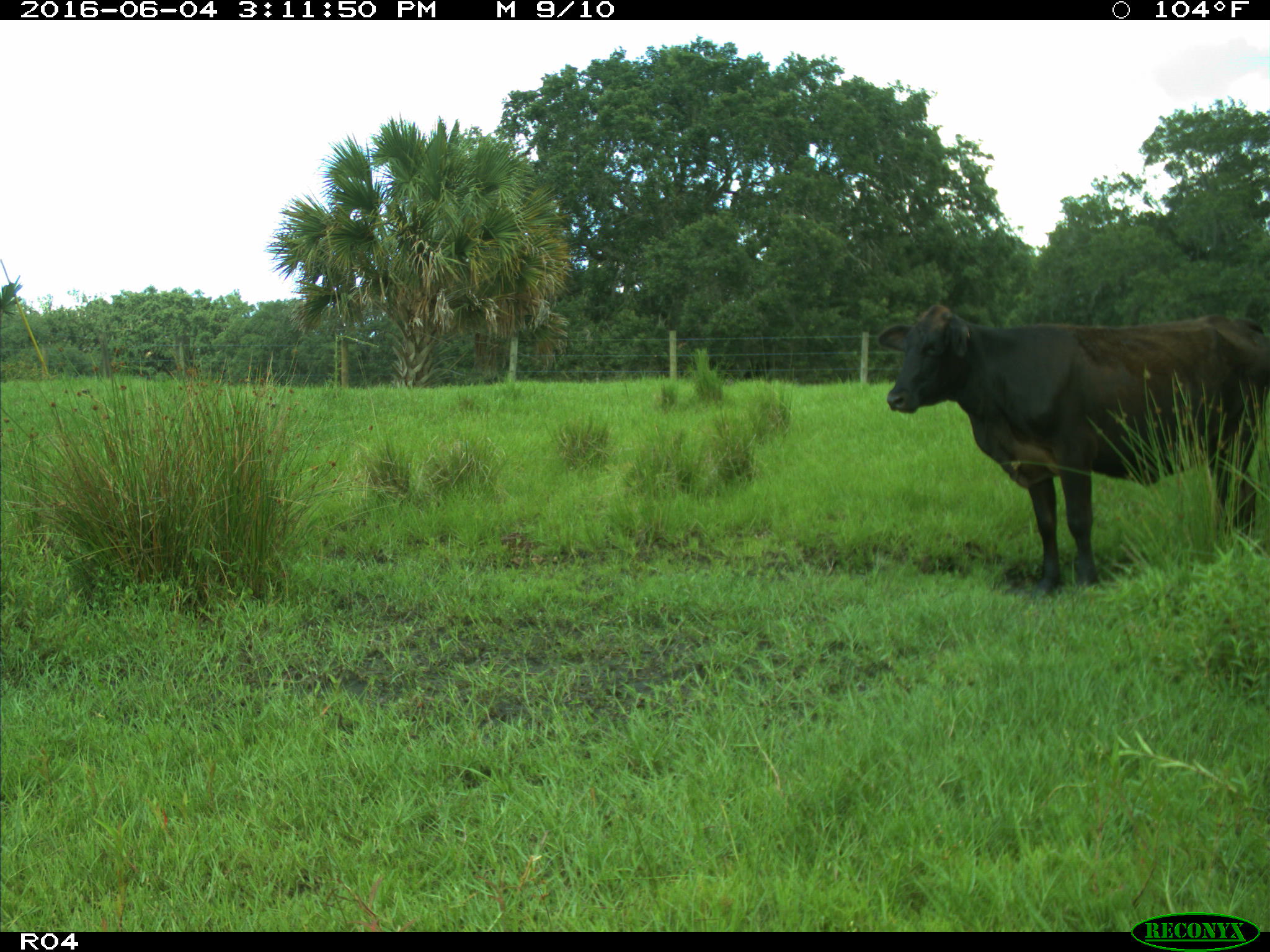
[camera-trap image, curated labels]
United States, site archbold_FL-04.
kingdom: Animalia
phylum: Chordata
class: Mammalia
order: Artiodactyla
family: Bovidae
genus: Bos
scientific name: Bos taurus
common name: domestic cow